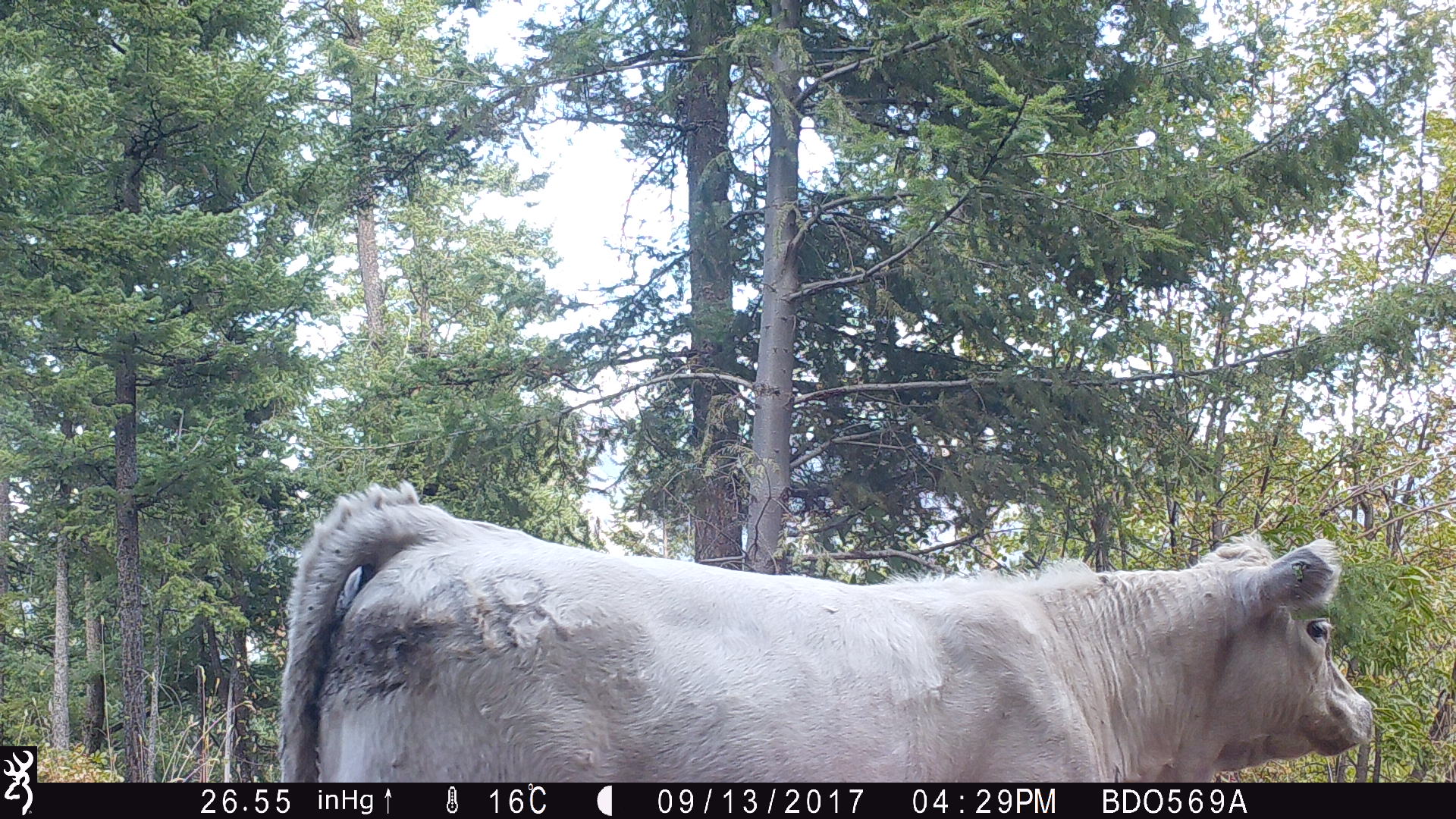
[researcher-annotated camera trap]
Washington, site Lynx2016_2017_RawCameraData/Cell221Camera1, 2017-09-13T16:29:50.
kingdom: Animalia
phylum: Chordata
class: Mammalia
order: Artiodactyla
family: Bovidae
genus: Bos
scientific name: Bos taurus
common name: domestic cattle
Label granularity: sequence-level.